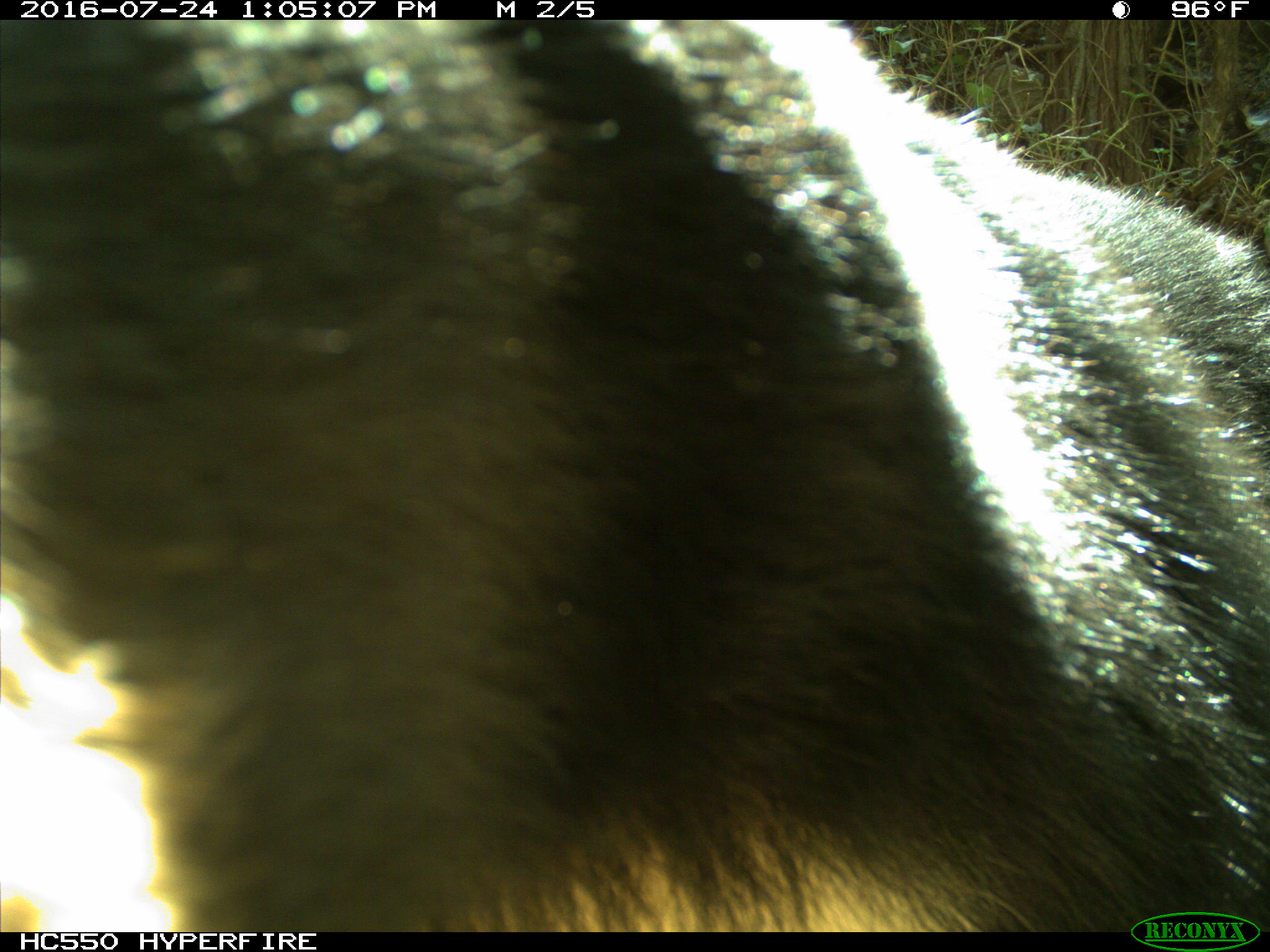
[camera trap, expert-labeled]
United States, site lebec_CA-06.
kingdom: Animalia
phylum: Chordata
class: Mammalia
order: Carnivora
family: Ursidae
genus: Ursus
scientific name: Ursus americanus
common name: american black bear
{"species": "Ursus americanus (american black bear)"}